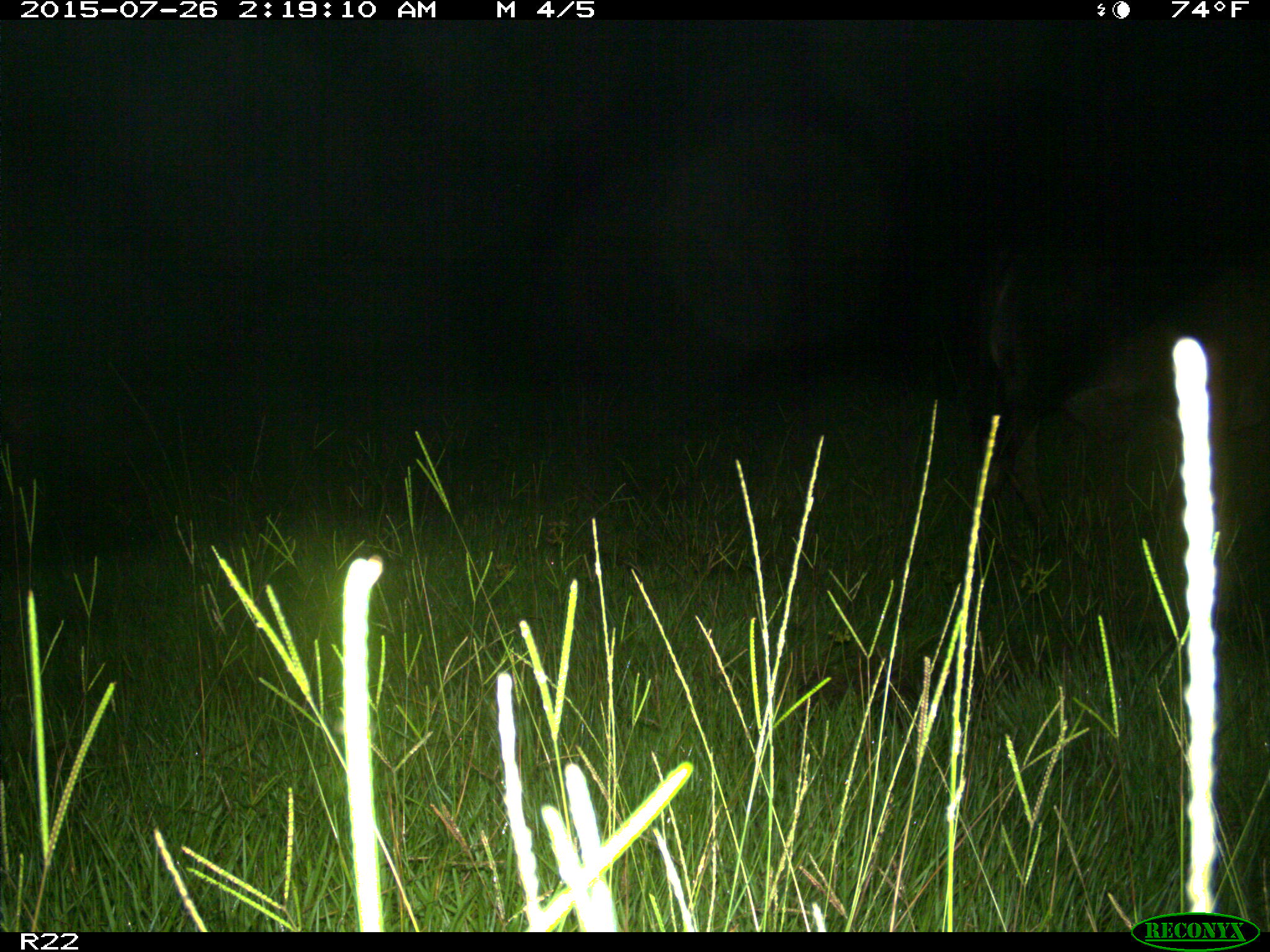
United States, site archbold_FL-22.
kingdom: Animalia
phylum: Chordata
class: Mammalia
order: Artiodactyla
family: Bovidae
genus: Bos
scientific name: Bos taurus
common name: domestic cow